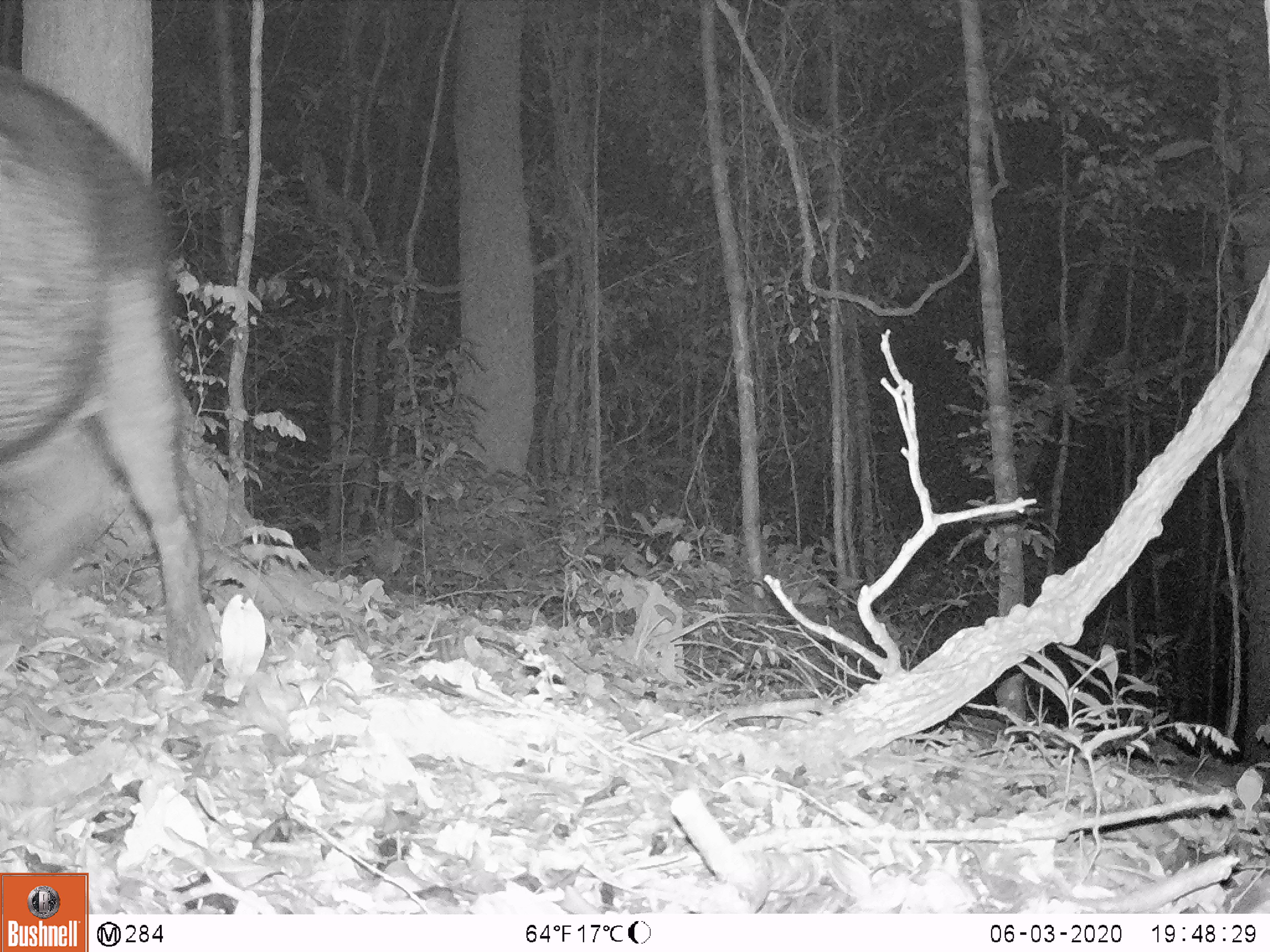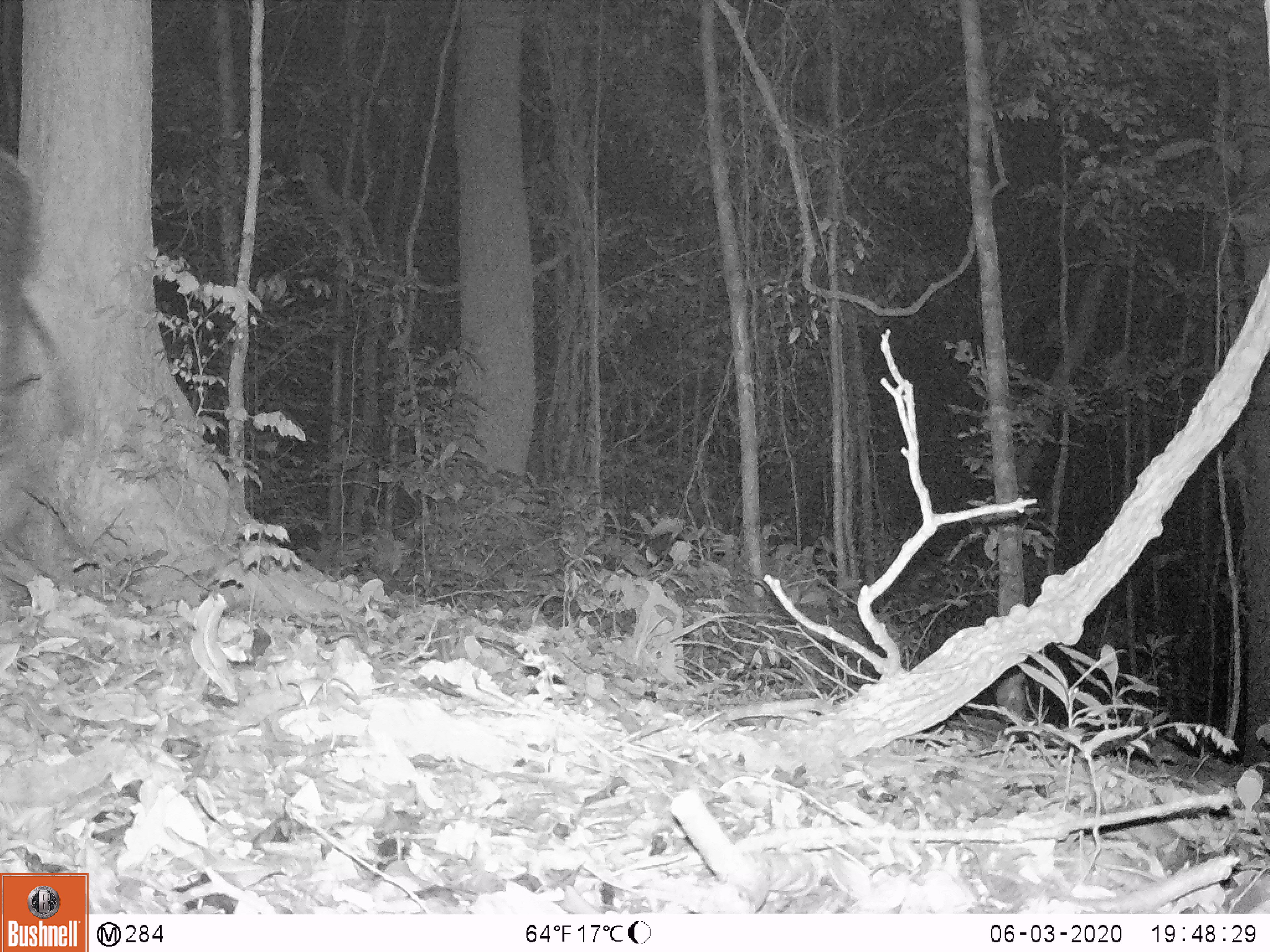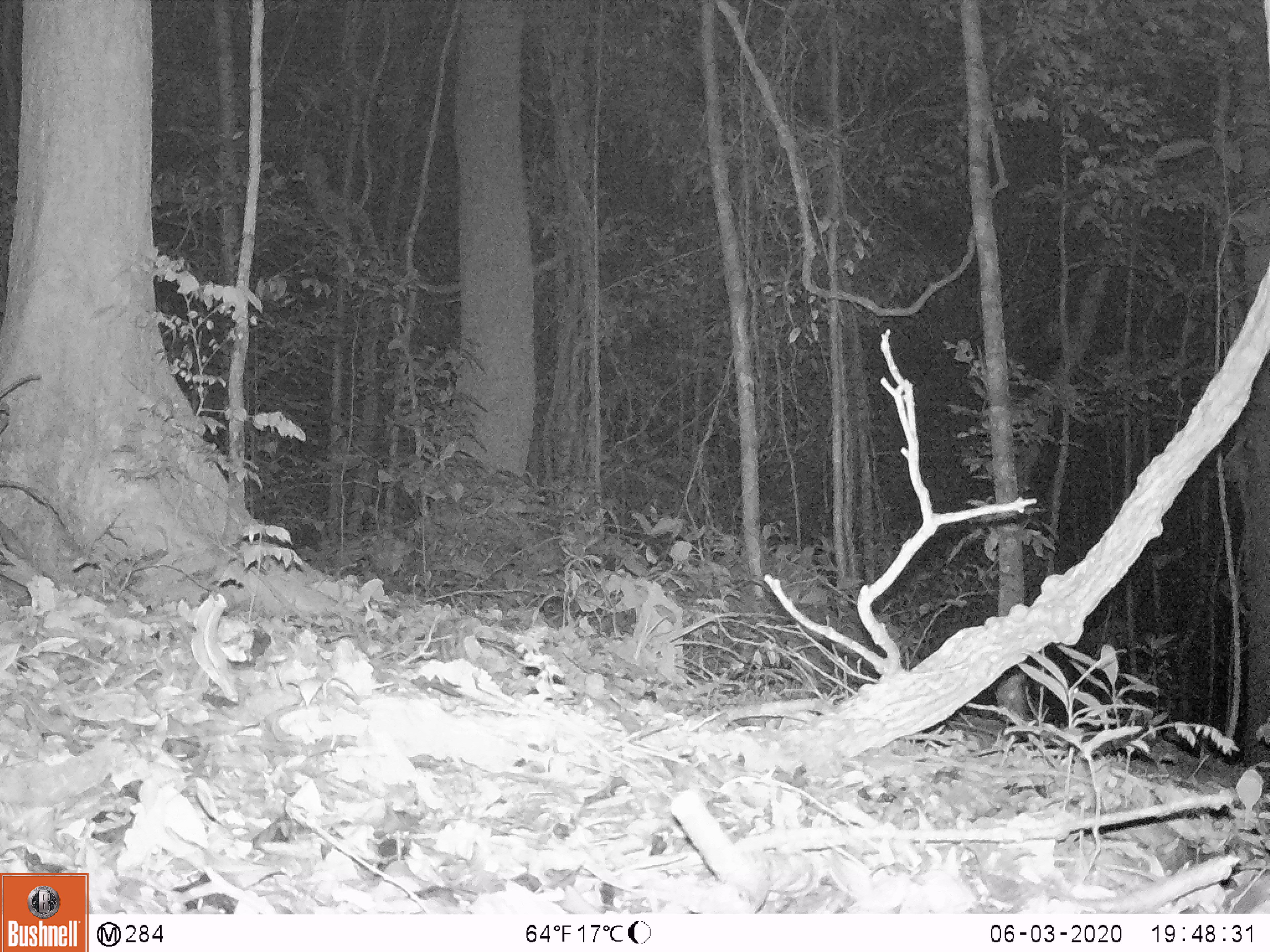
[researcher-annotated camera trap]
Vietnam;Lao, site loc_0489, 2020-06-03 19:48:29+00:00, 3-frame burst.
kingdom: Animalia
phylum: Chordata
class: Mammalia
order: Artiodactyla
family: Suidae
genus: Sus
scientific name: Sus scrofa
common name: eurasian wild pig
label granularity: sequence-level